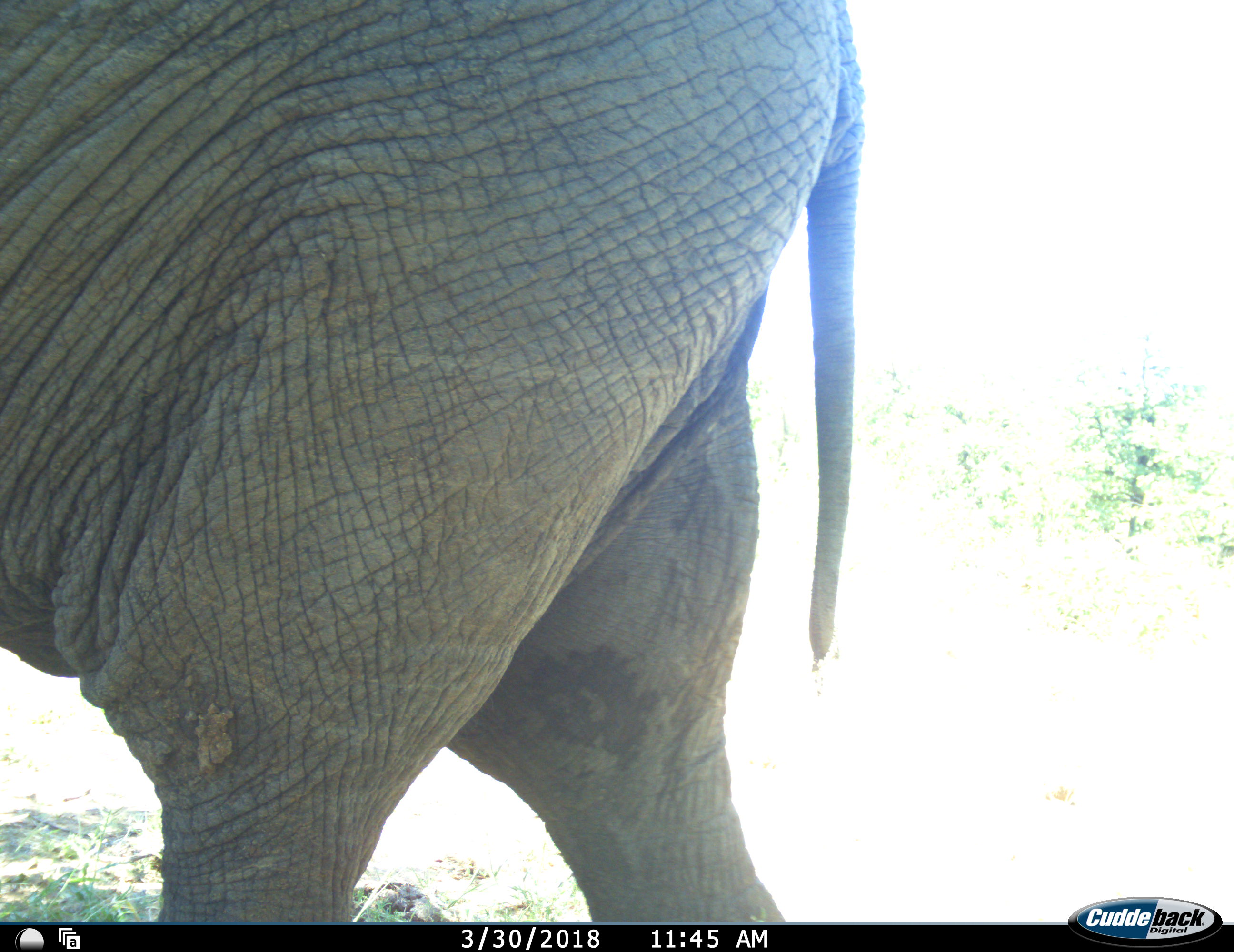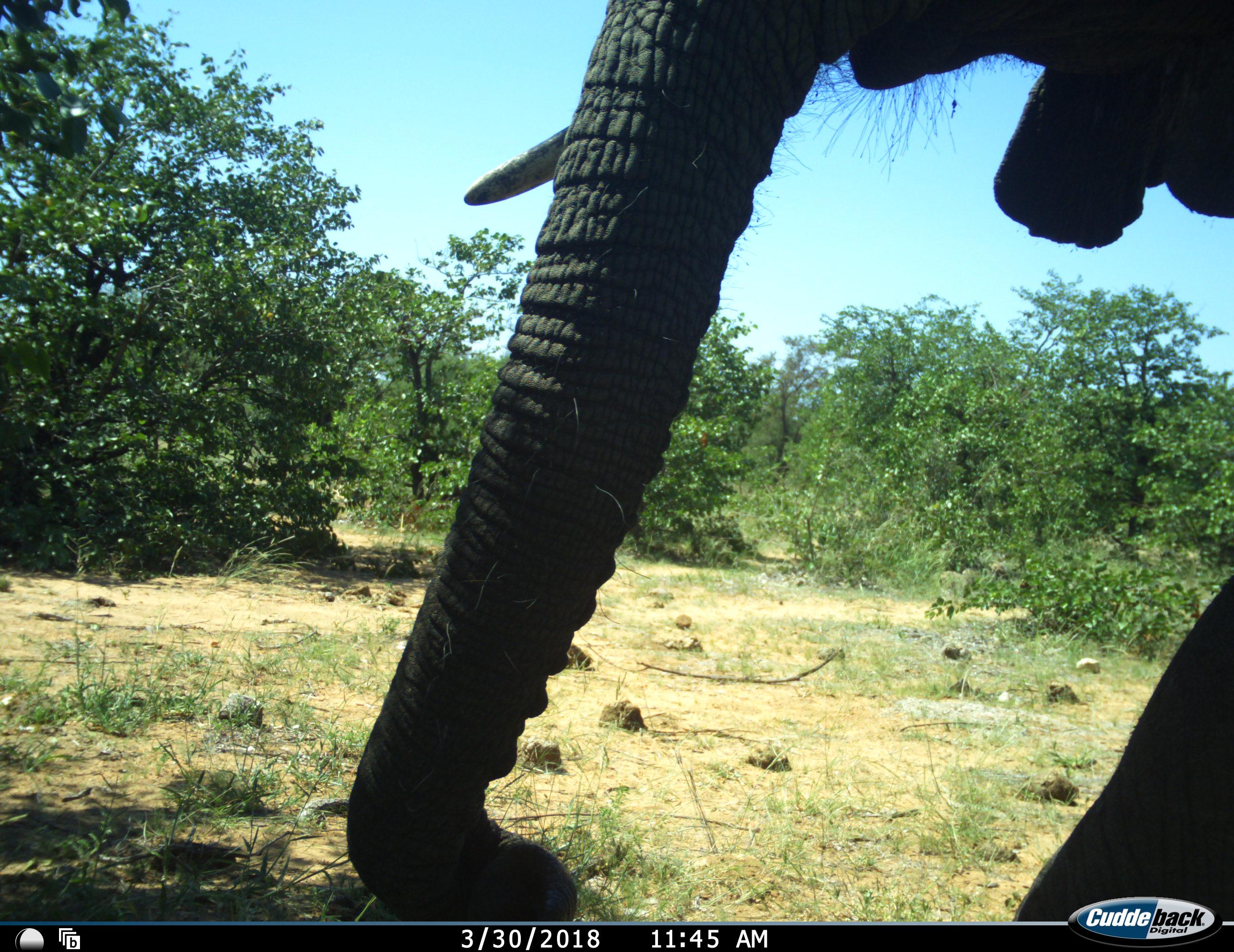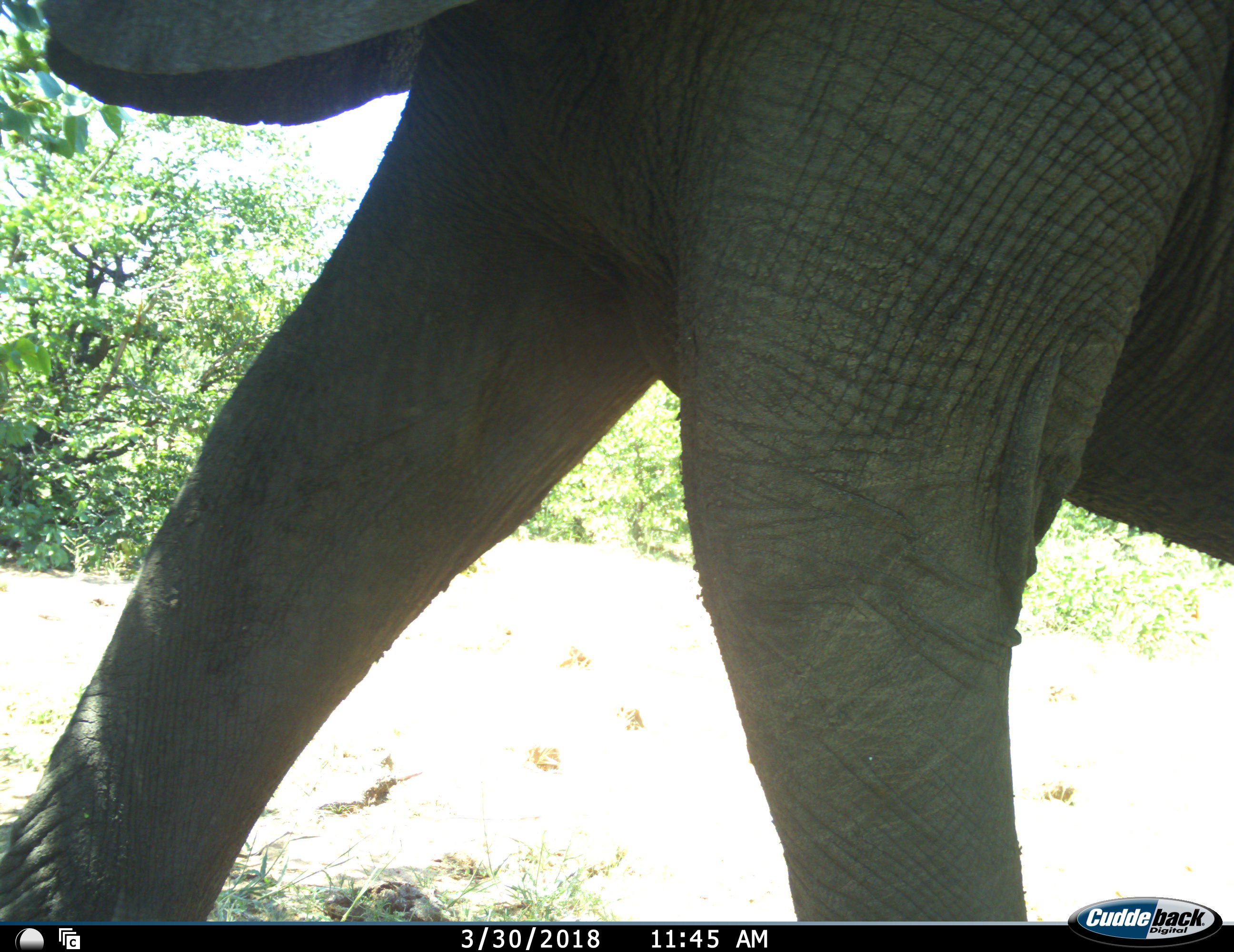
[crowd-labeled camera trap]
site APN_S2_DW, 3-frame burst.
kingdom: Animalia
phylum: Chordata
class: Mammalia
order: Proboscidea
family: Elephantidae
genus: Loxodonta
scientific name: Loxodonta africana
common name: african bush elephant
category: elephant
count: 1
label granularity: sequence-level